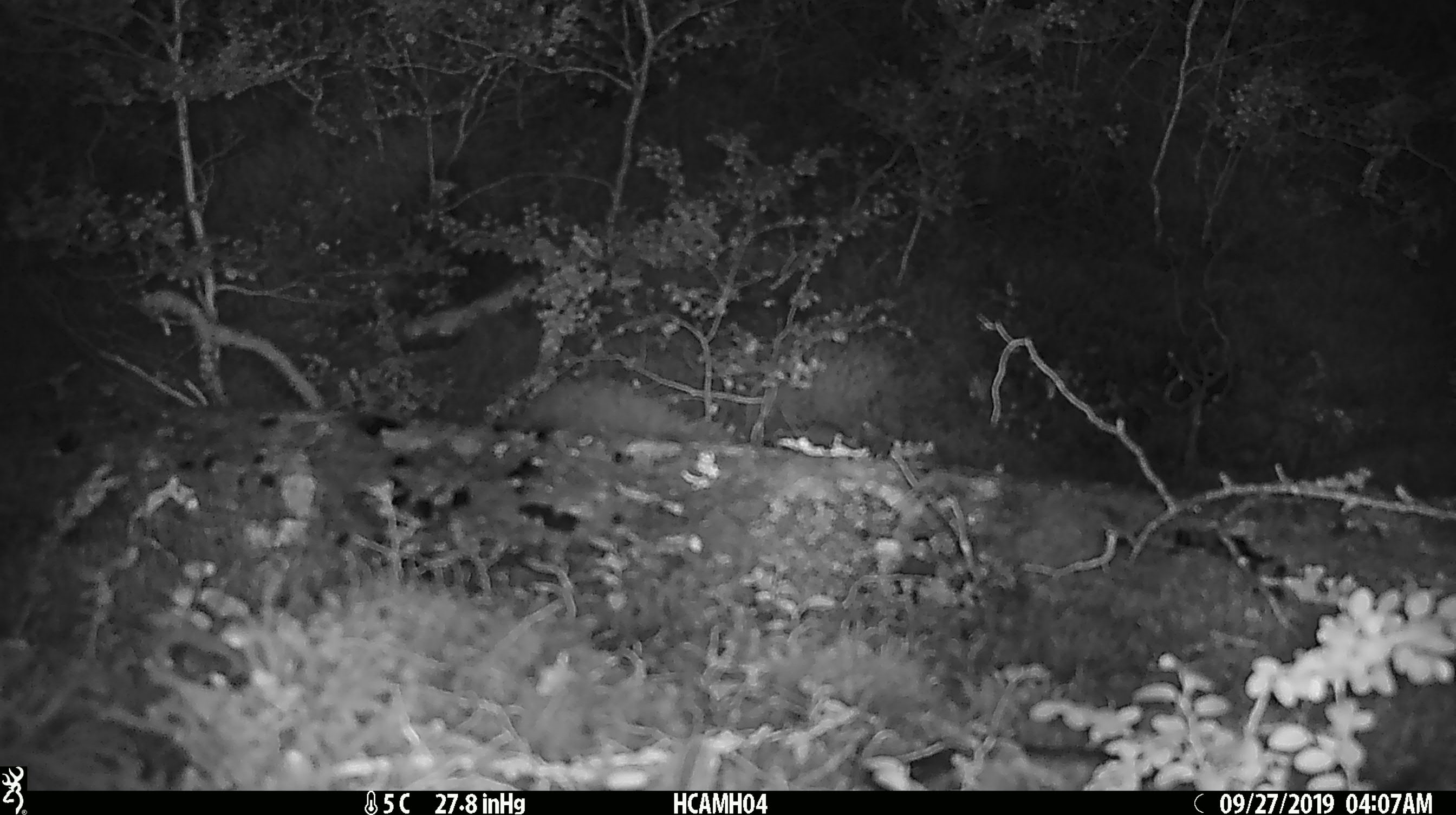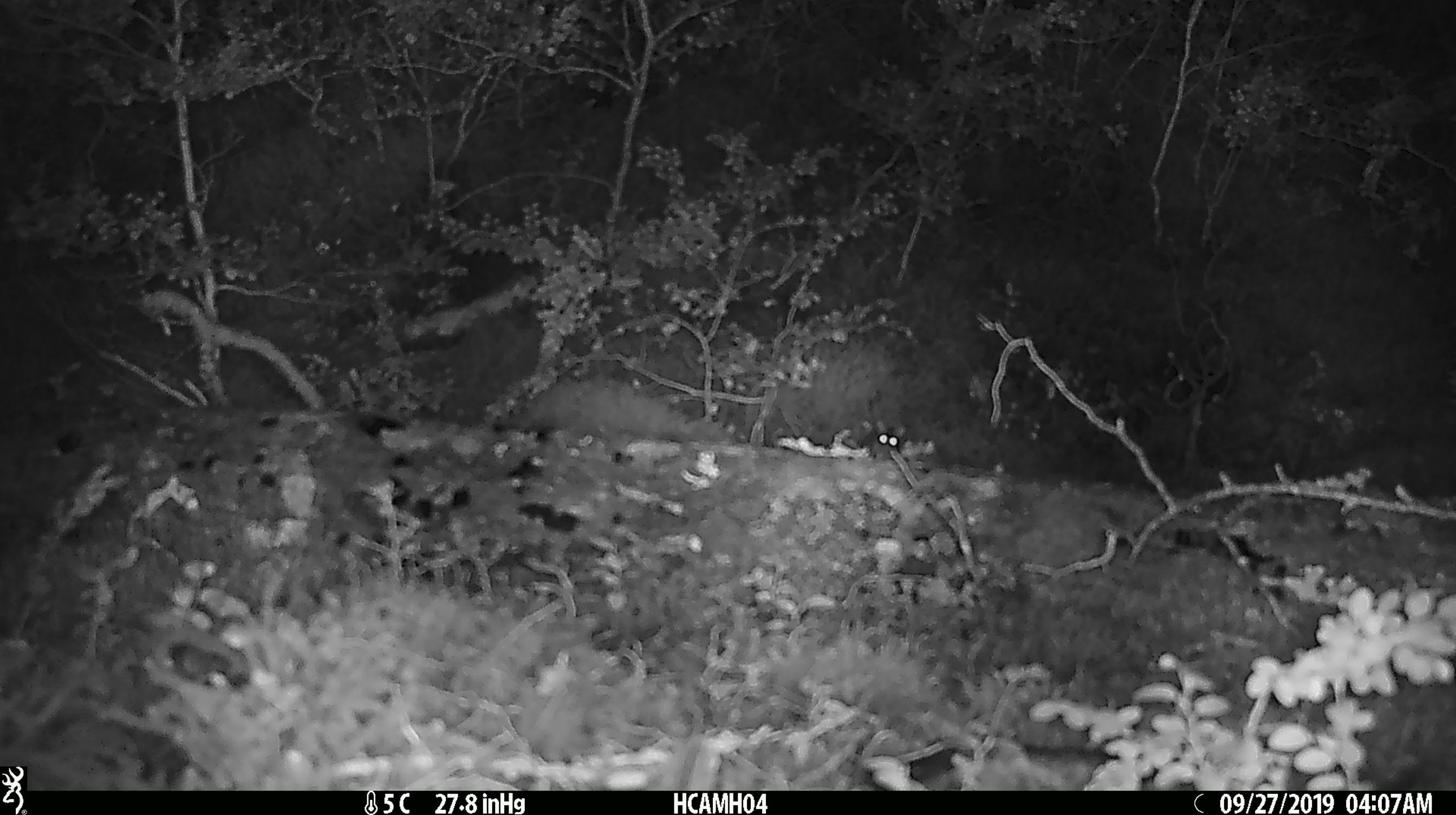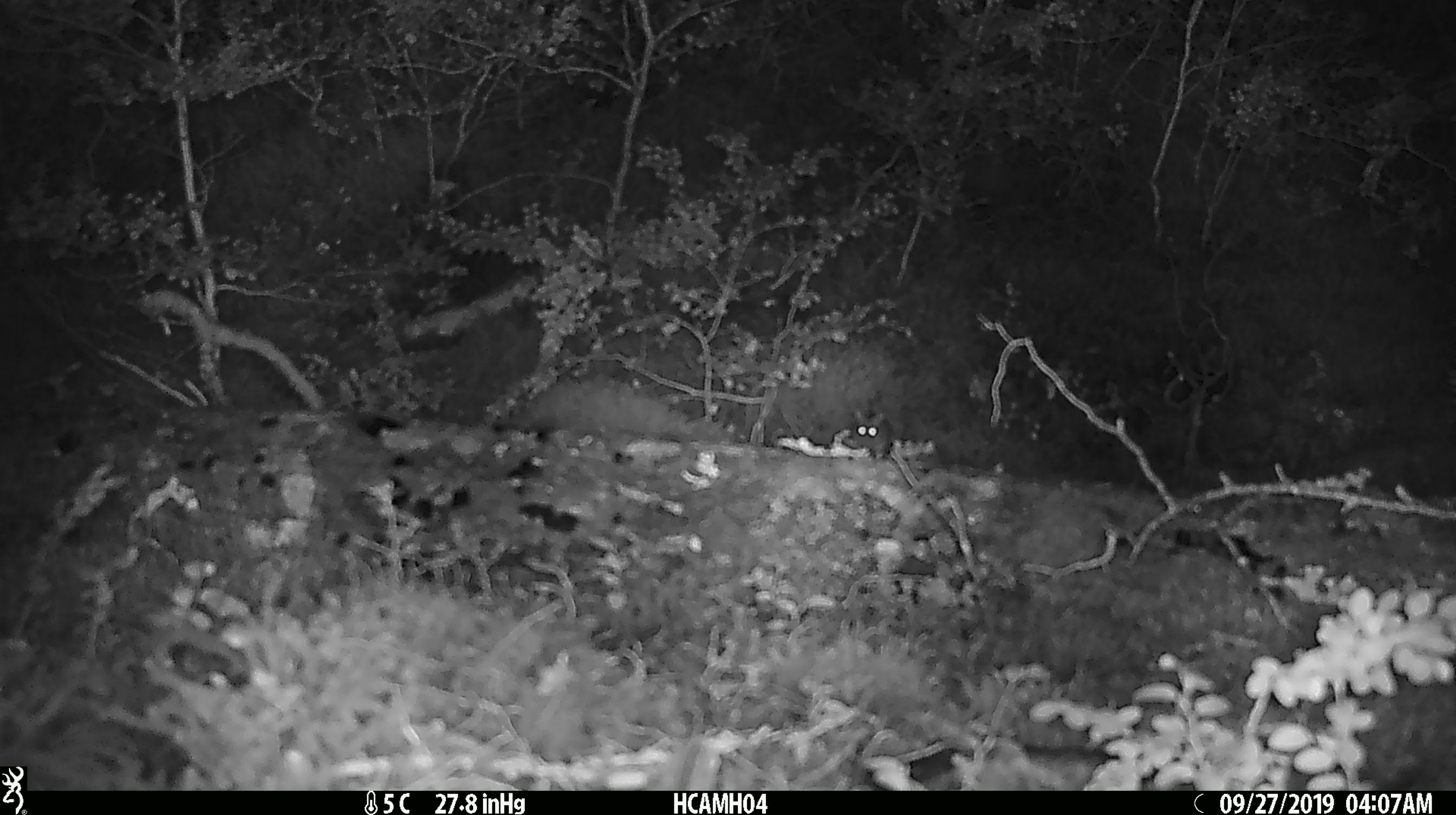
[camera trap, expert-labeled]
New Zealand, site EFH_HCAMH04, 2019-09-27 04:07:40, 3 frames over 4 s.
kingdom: Animalia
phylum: Chordata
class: Mammalia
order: Rodentia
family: Muridae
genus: Mus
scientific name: Mus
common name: mouse